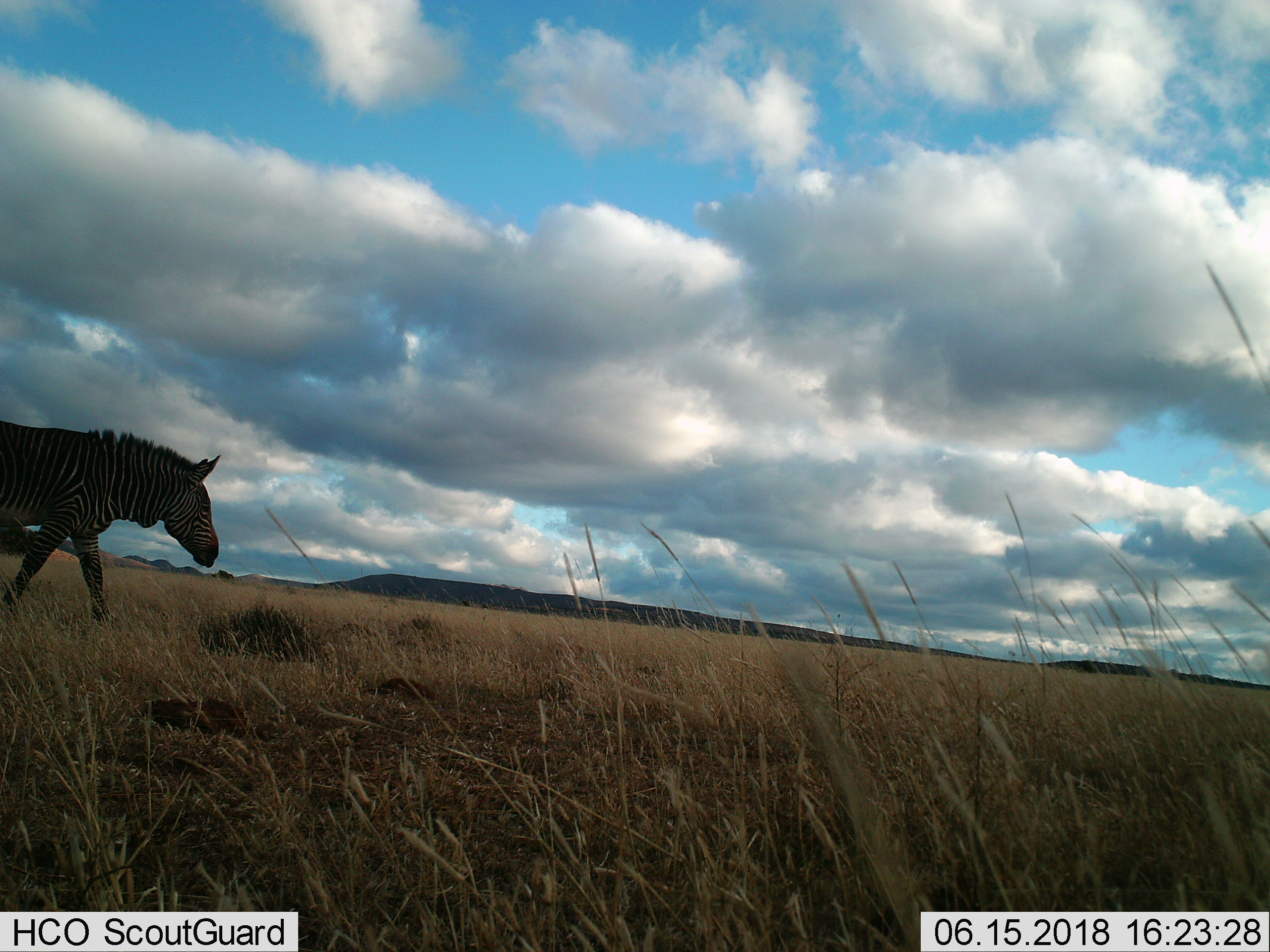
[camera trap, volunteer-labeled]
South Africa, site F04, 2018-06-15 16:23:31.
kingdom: Animalia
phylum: Chordata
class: Mammalia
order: Perissodactyla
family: Equidae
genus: Equus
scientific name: Equus zebra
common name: mountain zebra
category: zebramountain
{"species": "zebramountain (mountain zebra) (Equus zebra)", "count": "1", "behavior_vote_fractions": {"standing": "0%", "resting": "12%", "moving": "88%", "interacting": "0%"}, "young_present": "0%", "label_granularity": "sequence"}